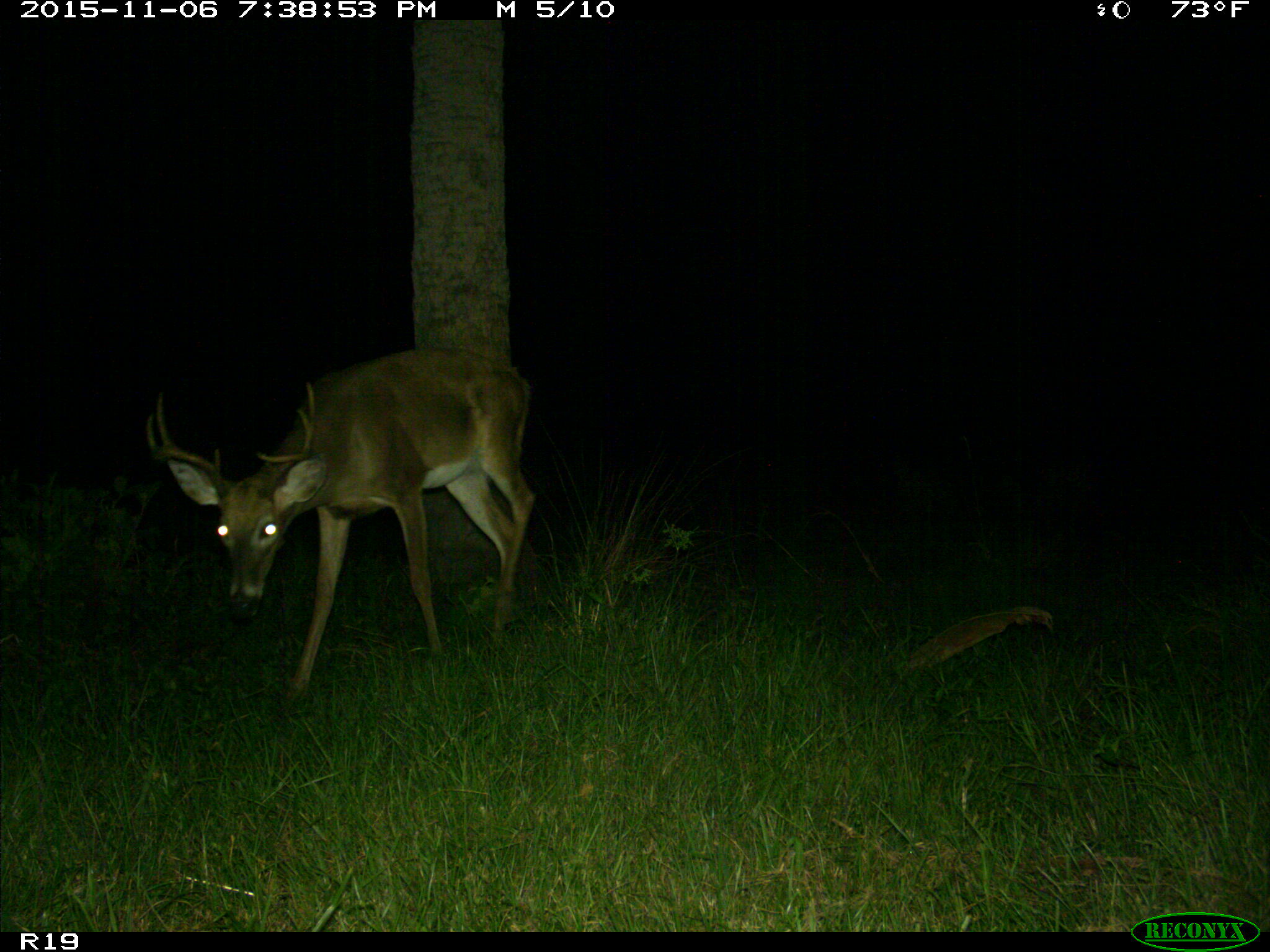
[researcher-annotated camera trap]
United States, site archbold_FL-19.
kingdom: Animalia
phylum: Chordata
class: Mammalia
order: Artiodactyla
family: Cervidae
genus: Odocoileus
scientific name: Odocoileus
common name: deer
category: unidentified deer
Unidentified deer (deer) (Odocoileus).